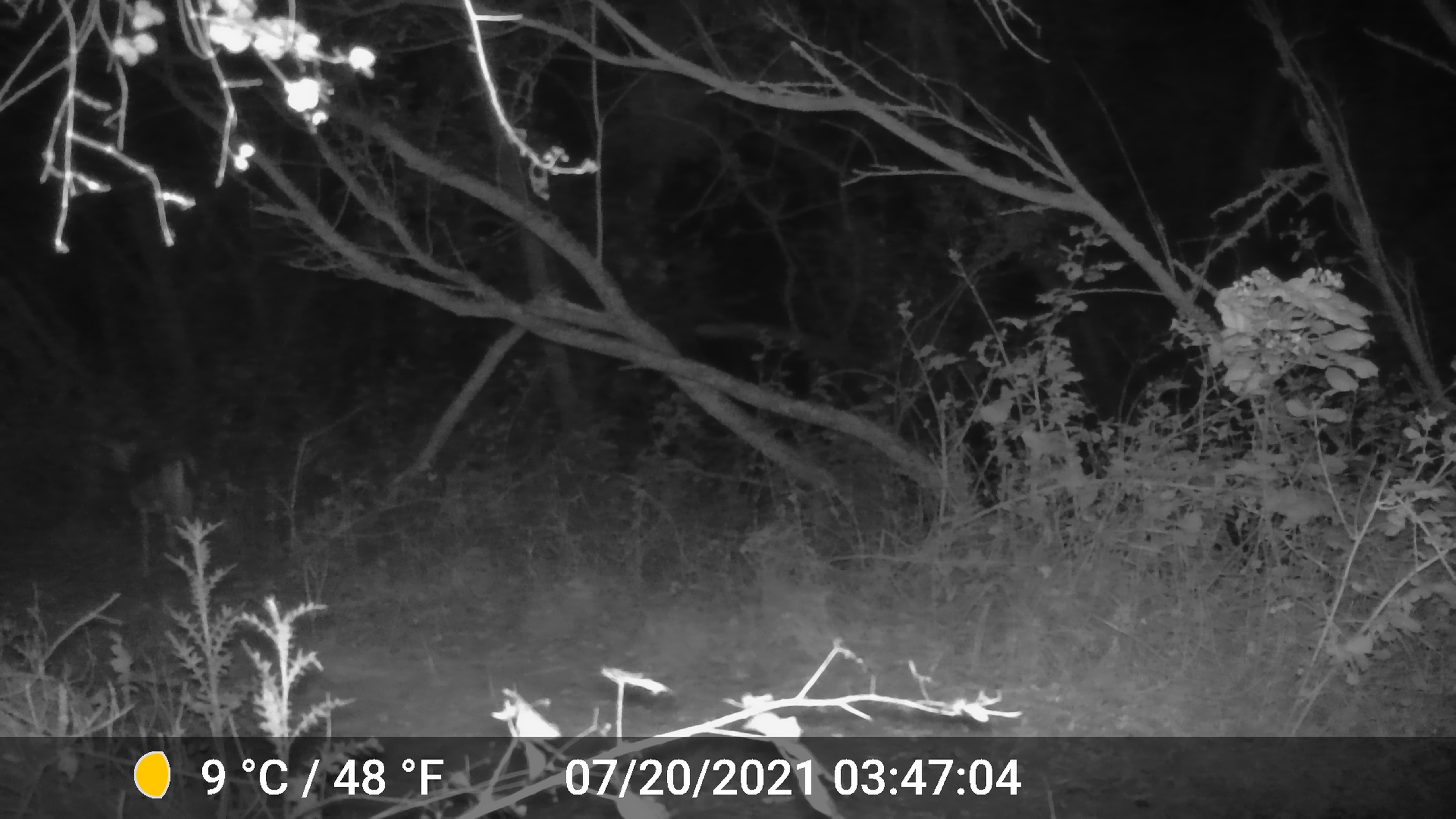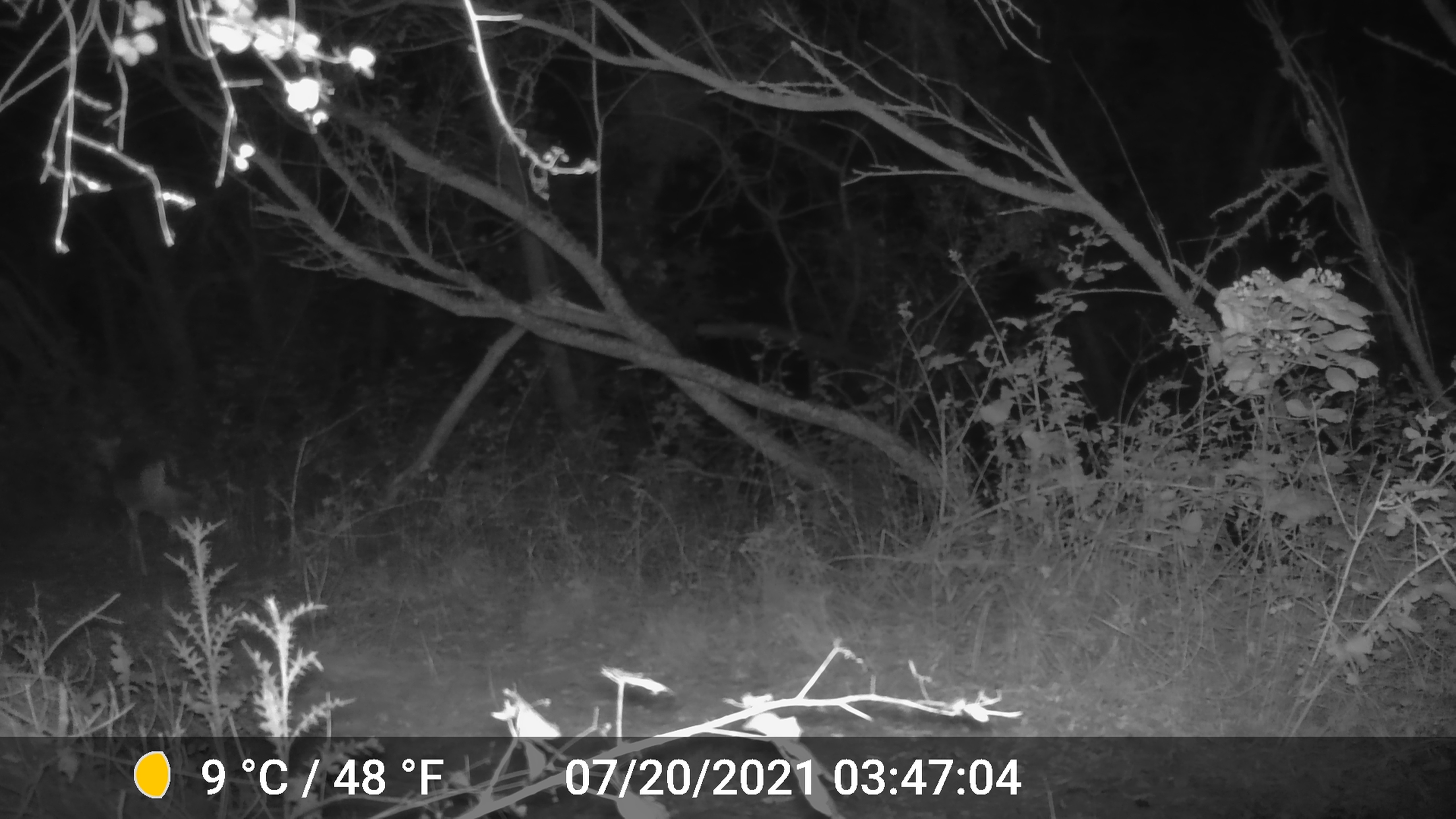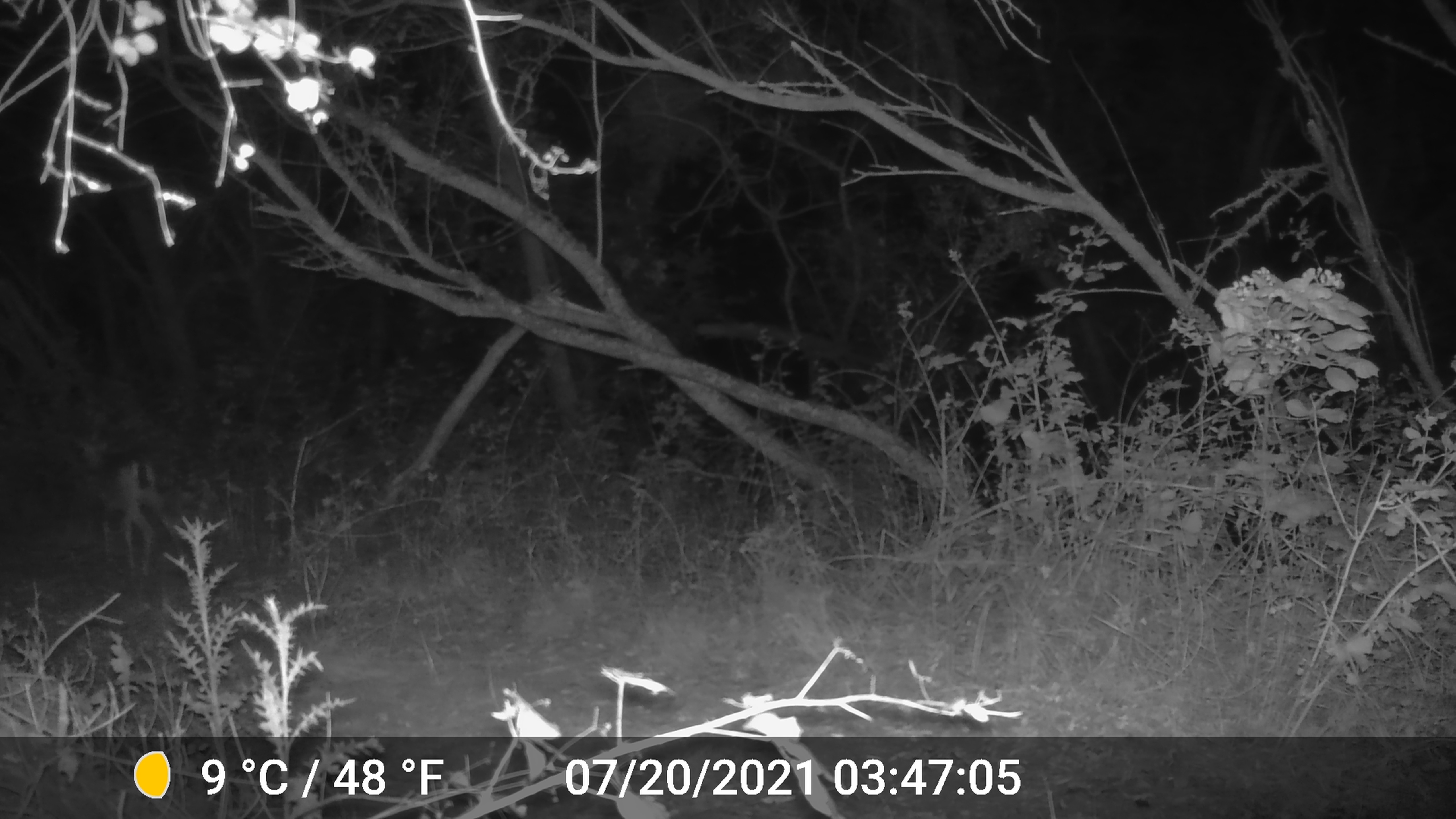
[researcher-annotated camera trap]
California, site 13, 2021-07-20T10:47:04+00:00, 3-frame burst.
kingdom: Animalia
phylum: Chordata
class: Mammalia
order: Artiodactyla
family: Cervidae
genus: Odocoileus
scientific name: Odocoileus hemionus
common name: mule deer